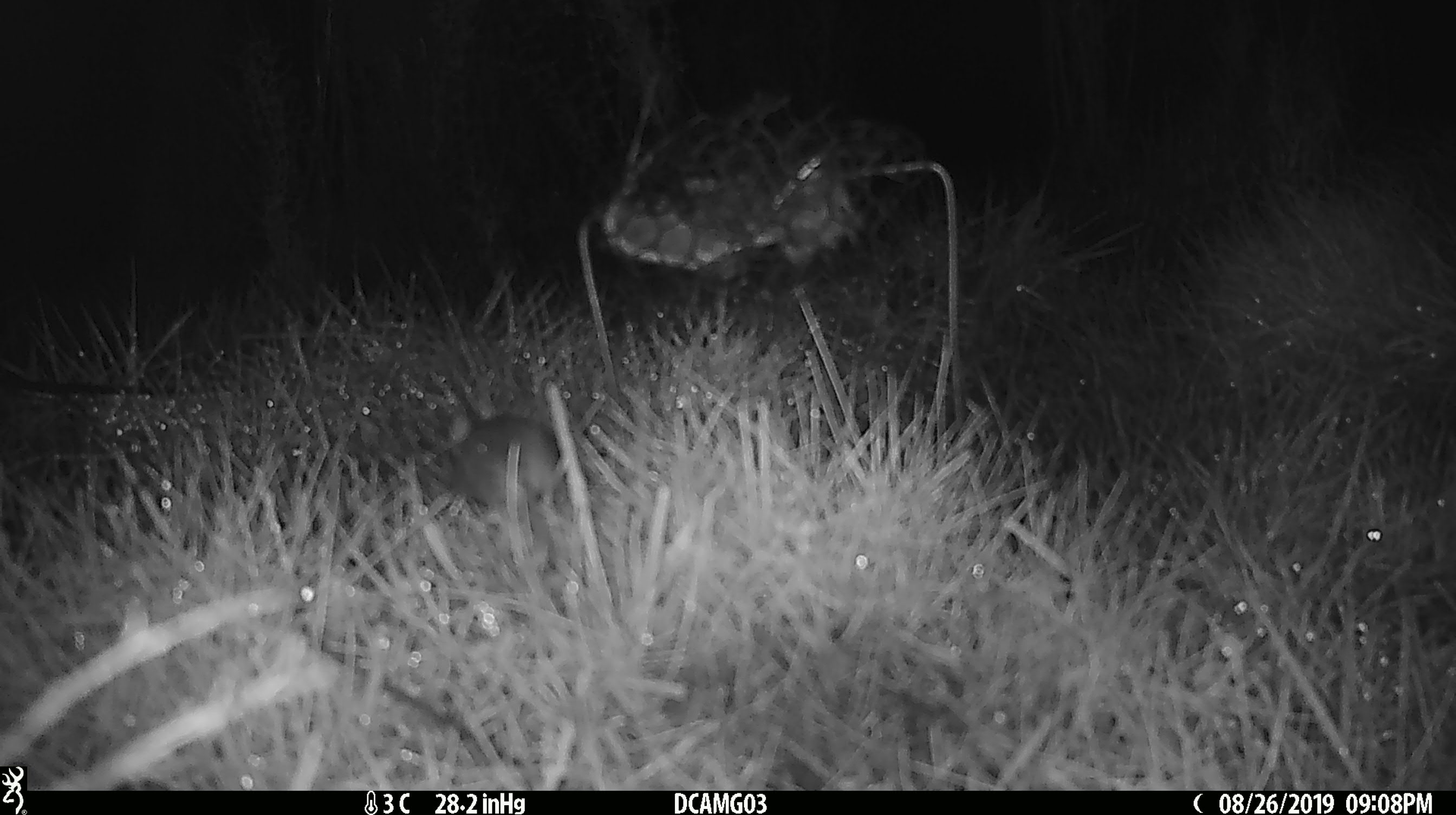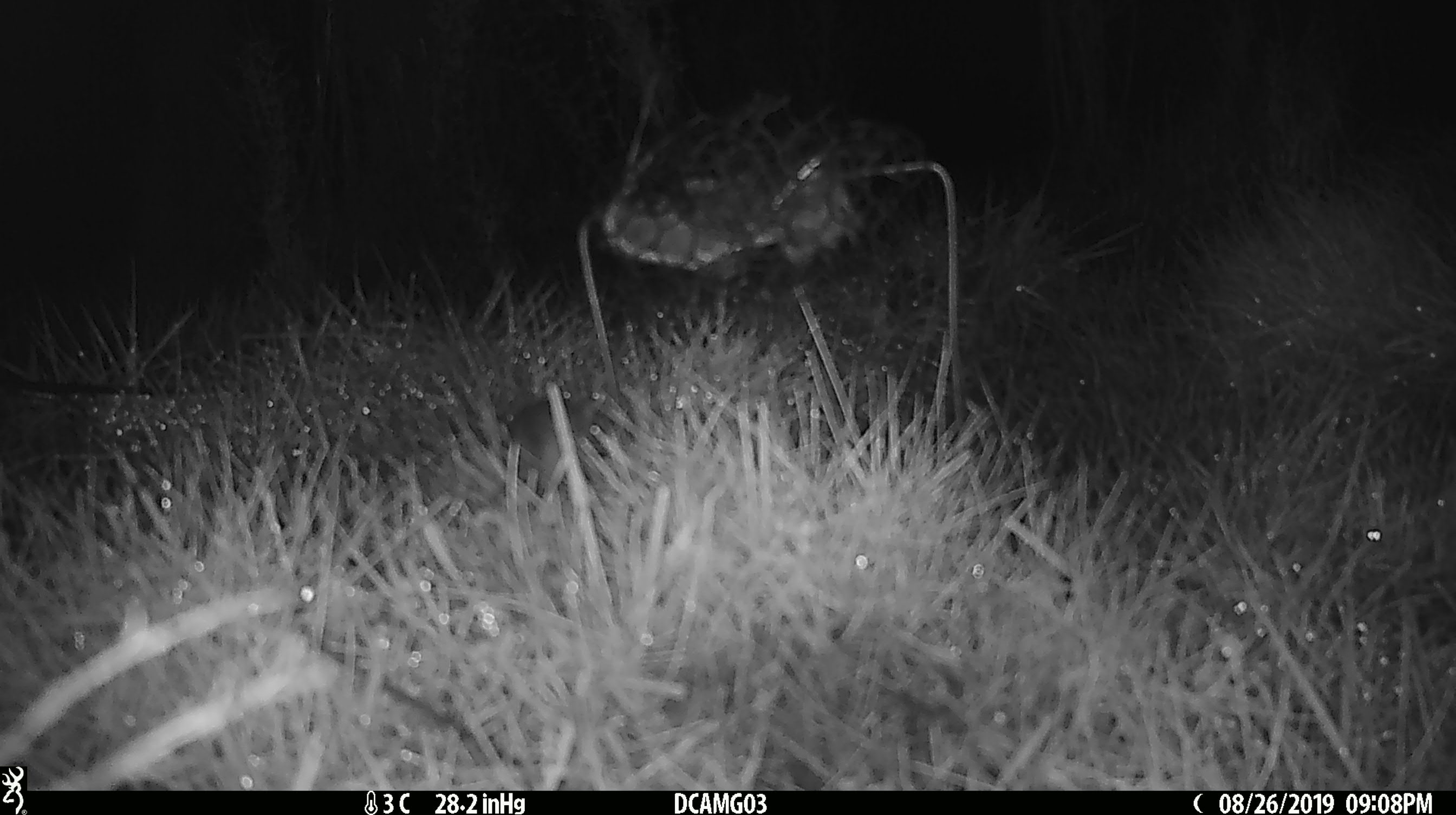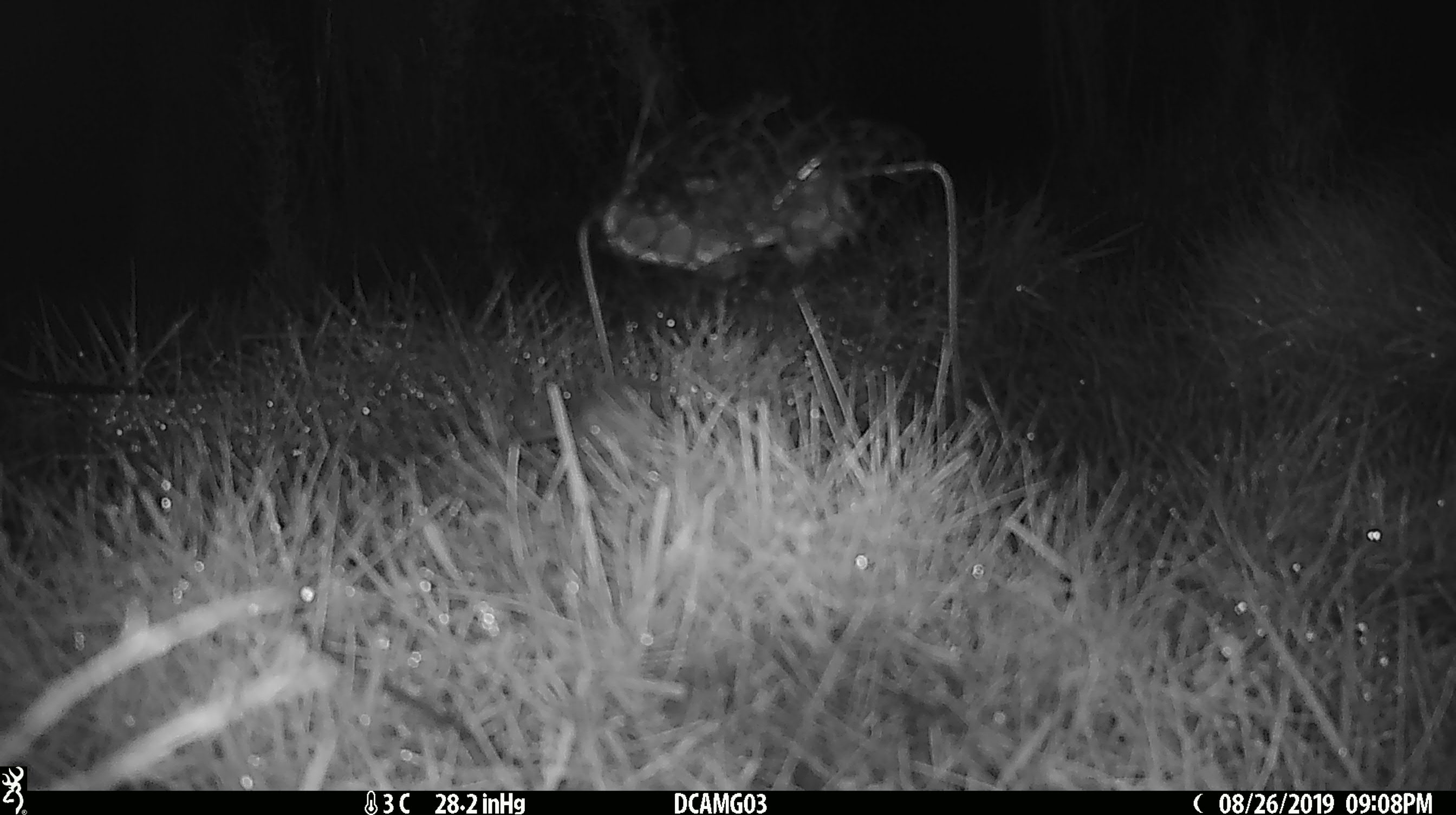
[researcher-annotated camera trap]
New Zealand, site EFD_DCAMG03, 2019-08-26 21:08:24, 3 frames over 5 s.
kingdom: Animalia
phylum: Chordata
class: Mammalia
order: Rodentia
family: Muridae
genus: Mus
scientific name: Mus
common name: mouse